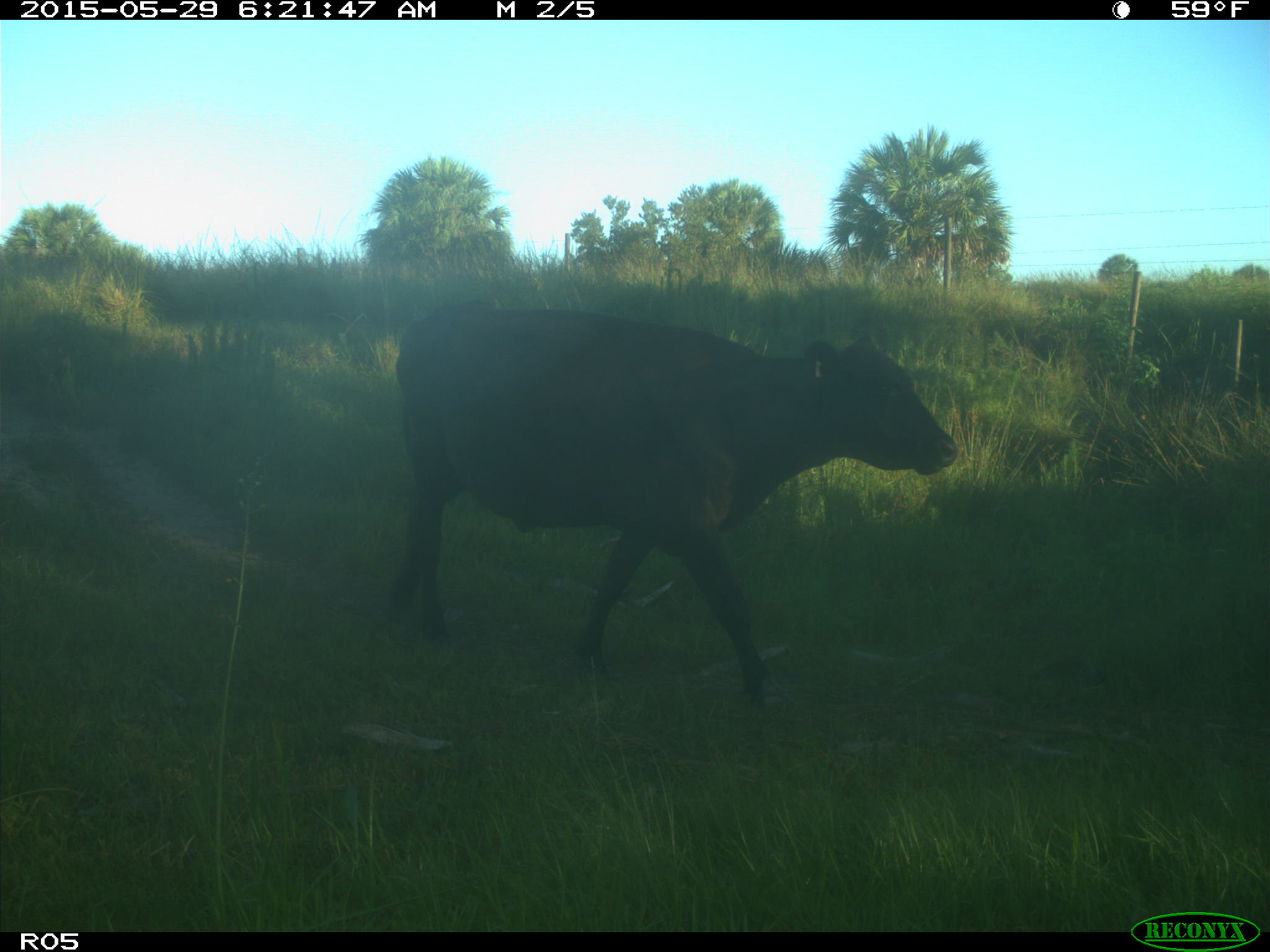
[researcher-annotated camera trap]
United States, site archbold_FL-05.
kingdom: Animalia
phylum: Chordata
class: Mammalia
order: Artiodactyla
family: Bovidae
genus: Bos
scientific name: Bos taurus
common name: domestic cow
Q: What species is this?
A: Bos taurus (domestic cow).